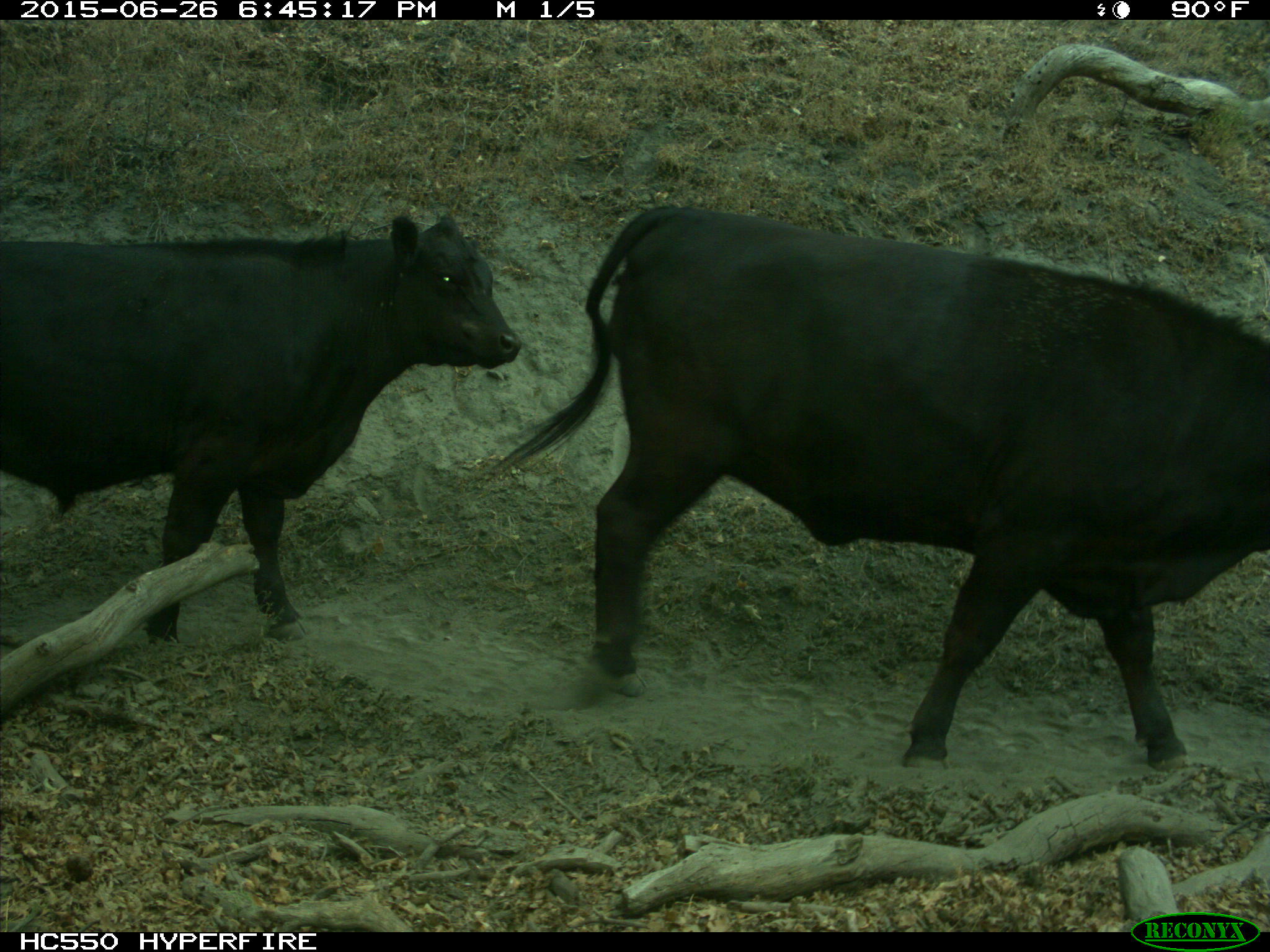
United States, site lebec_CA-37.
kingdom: Animalia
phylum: Chordata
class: Mammalia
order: Artiodactyla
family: Bovidae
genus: Bos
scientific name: Bos taurus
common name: domestic cow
Bos taurus (domestic cow).